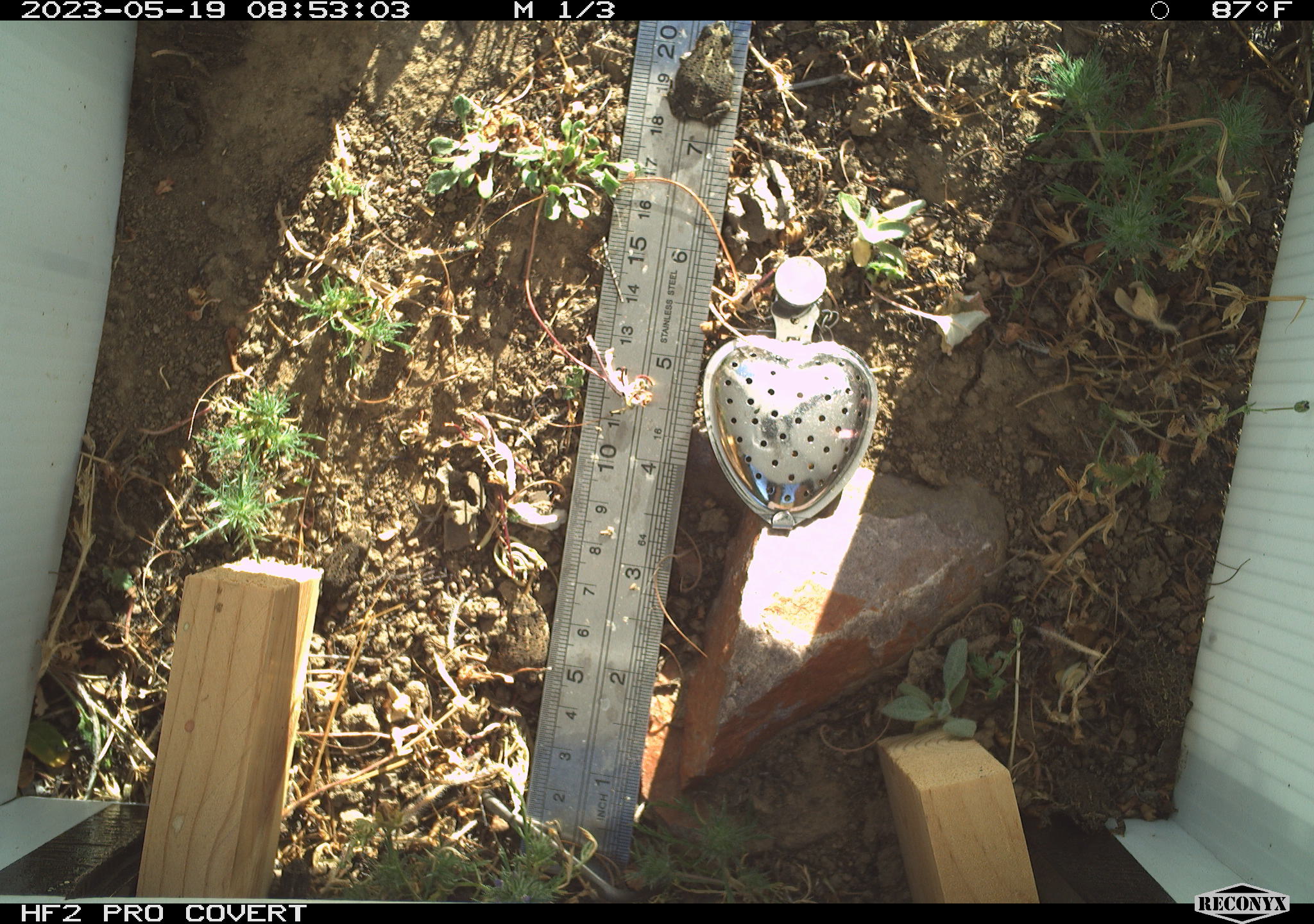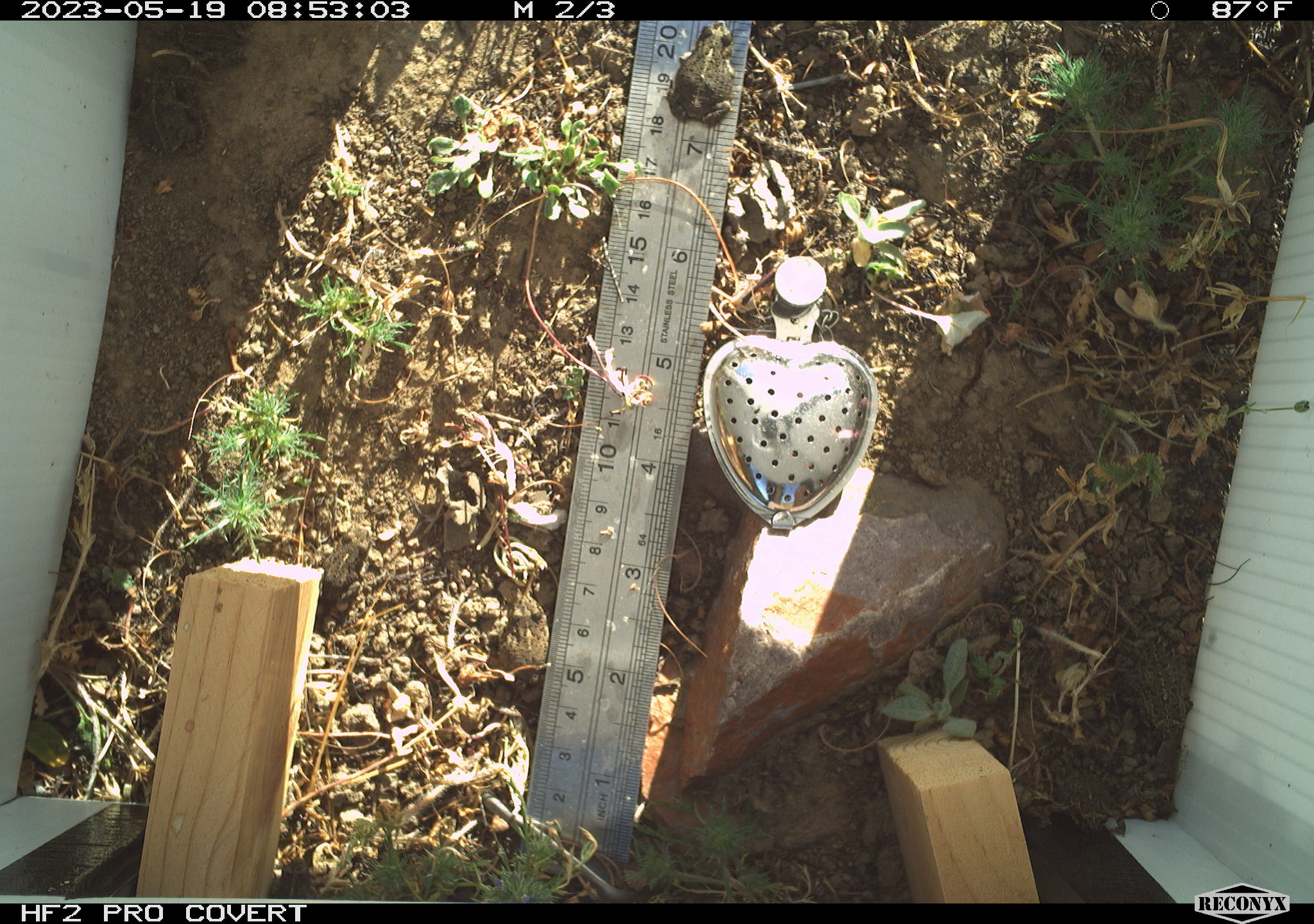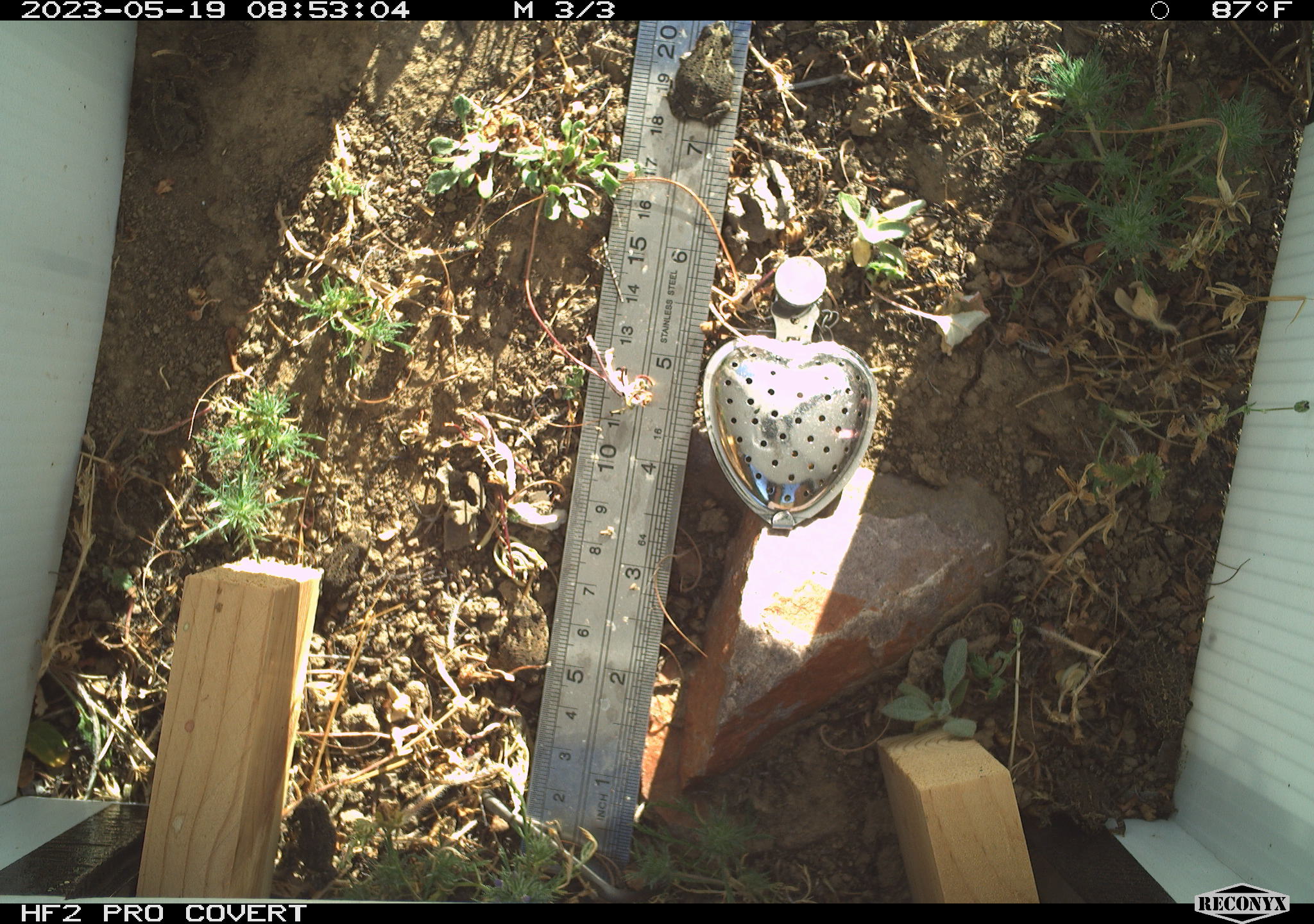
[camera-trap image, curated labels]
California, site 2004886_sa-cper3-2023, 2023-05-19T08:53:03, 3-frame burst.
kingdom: Animalia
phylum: Chordata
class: Amphibia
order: Anura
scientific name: Anura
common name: frogs